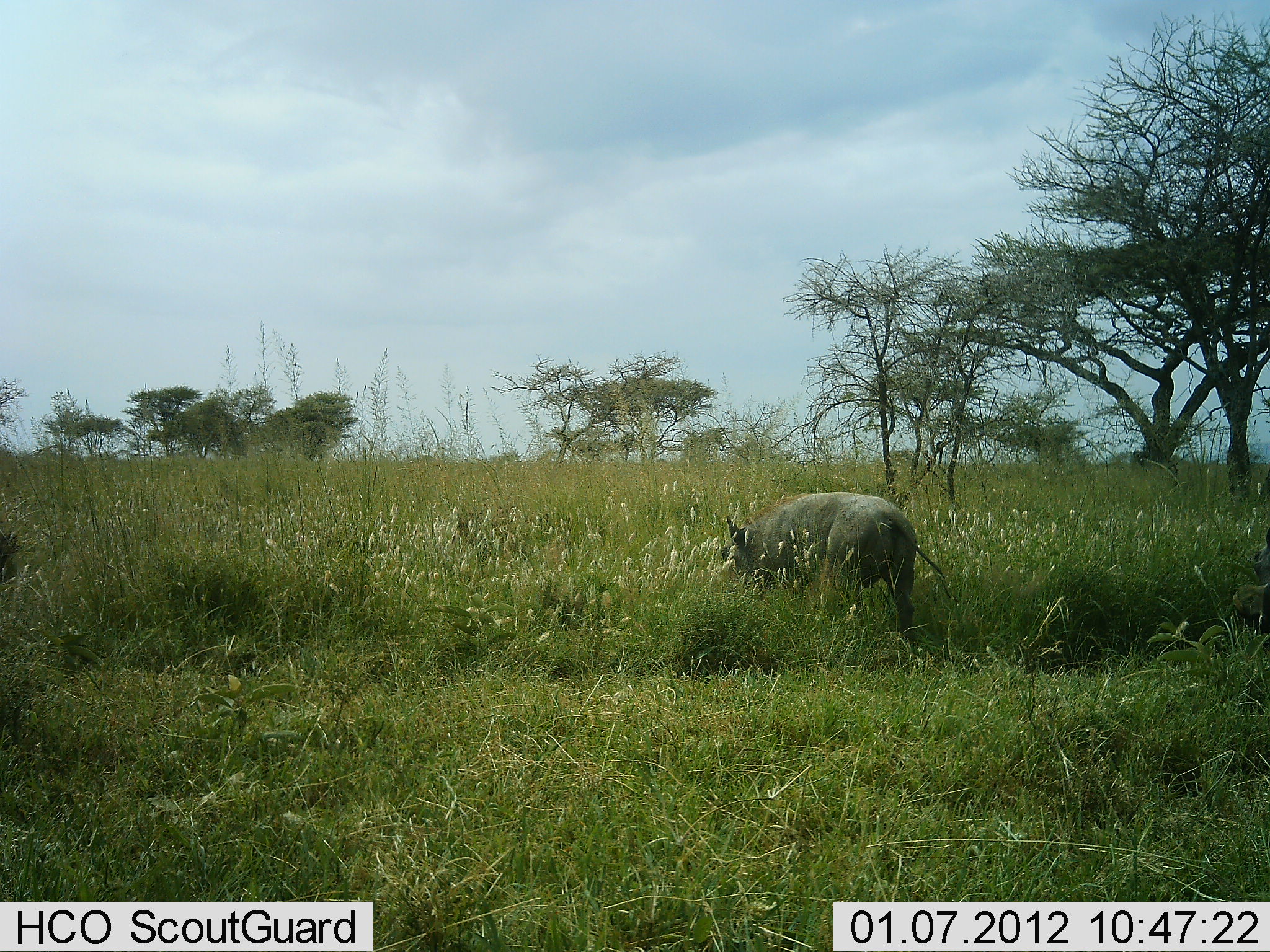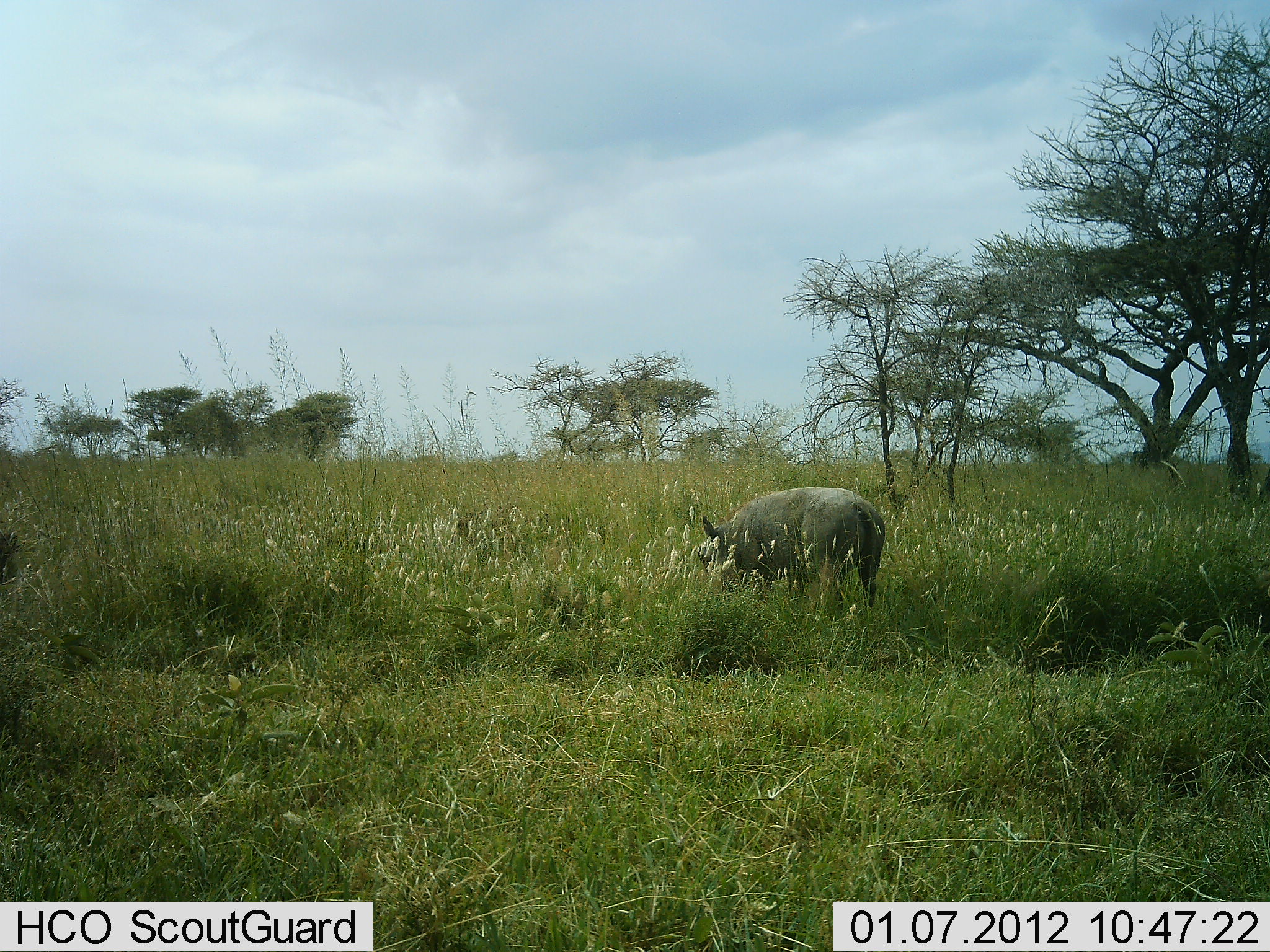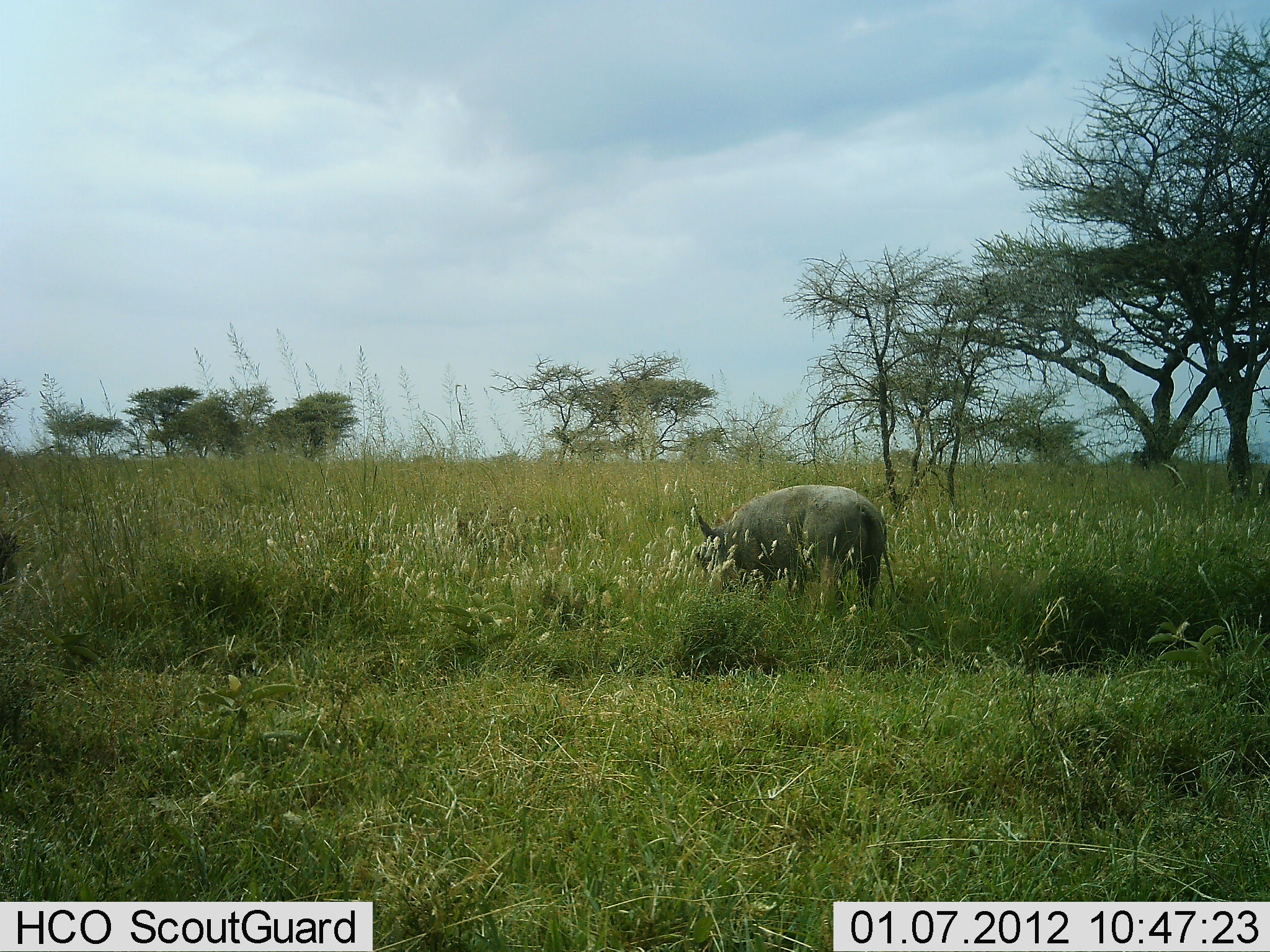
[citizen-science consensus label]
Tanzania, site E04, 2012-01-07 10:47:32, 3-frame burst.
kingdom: Animalia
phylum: Chordata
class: Mammalia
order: Artiodactyla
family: Suidae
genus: Phacochoerus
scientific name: Phacochoerus africanus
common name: warthog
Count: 1.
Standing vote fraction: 13%.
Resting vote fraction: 0%.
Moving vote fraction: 60%.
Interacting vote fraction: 0%.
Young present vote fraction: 0%.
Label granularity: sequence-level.